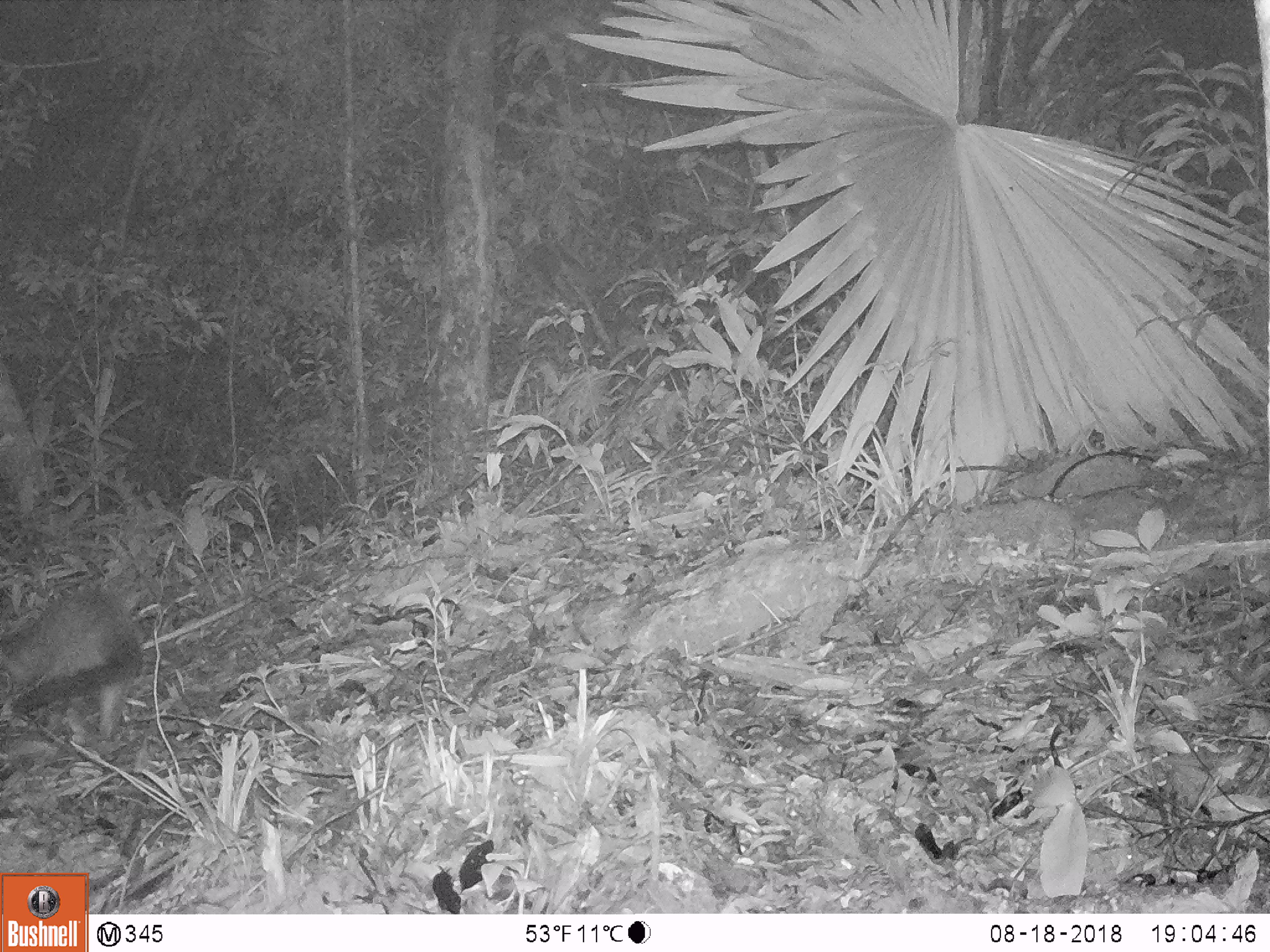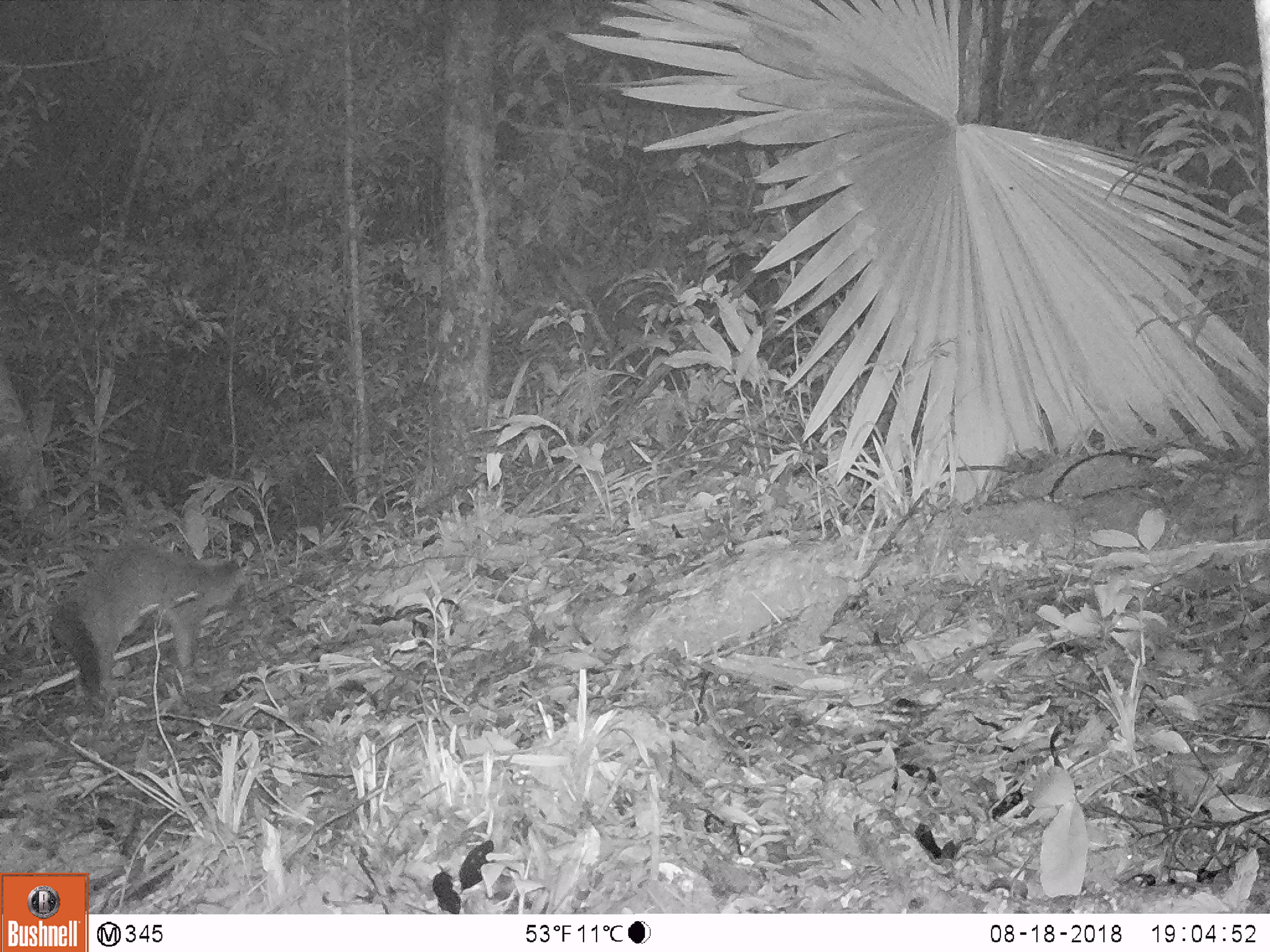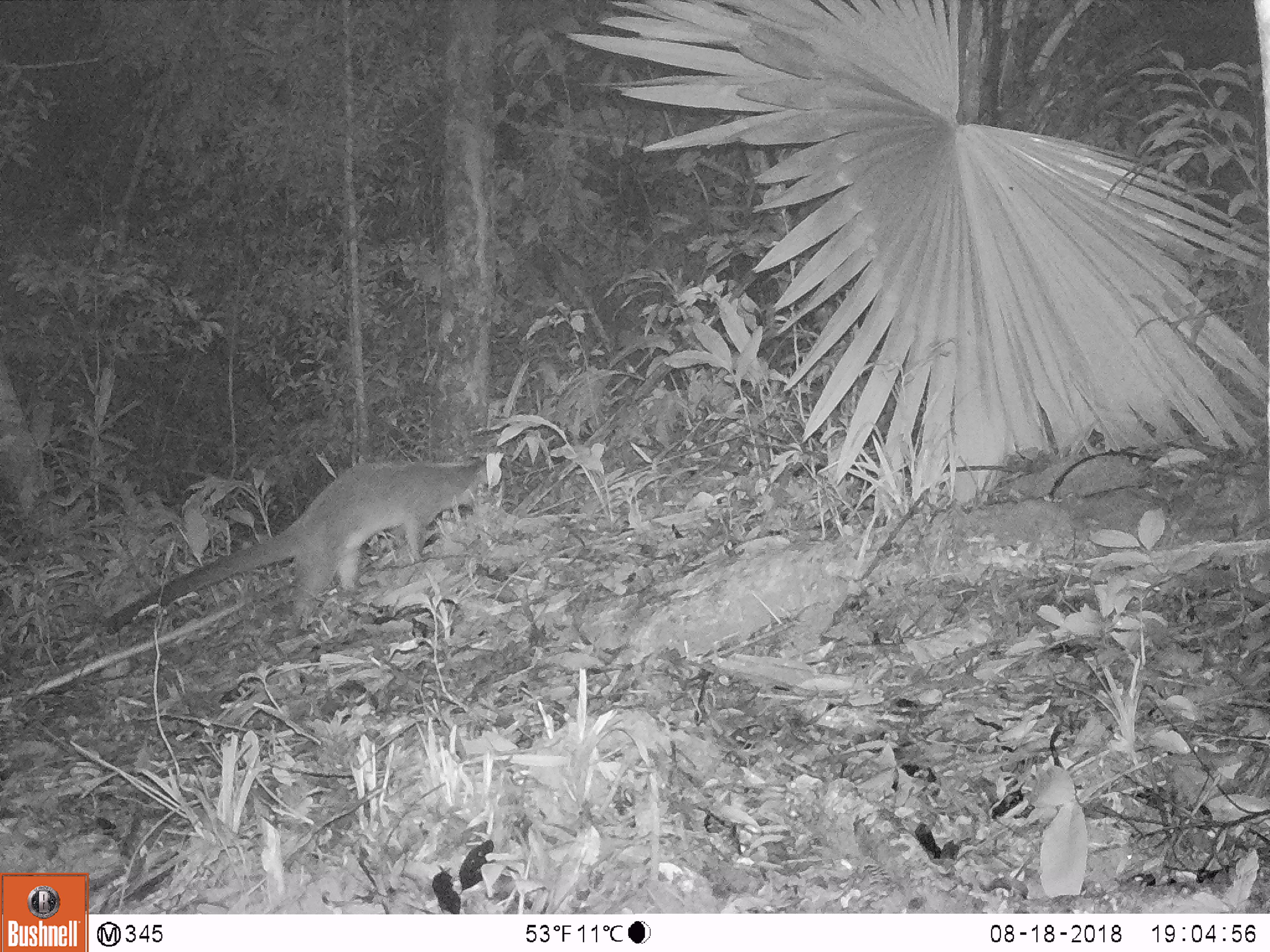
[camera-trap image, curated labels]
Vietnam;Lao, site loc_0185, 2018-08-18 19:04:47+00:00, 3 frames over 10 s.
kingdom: Animalia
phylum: Chordata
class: Mammalia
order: Carnivora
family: Viverridae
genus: Paguma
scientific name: Paguma larvata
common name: masked palm civet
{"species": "masked palm civet (Paguma larvata)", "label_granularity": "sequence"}